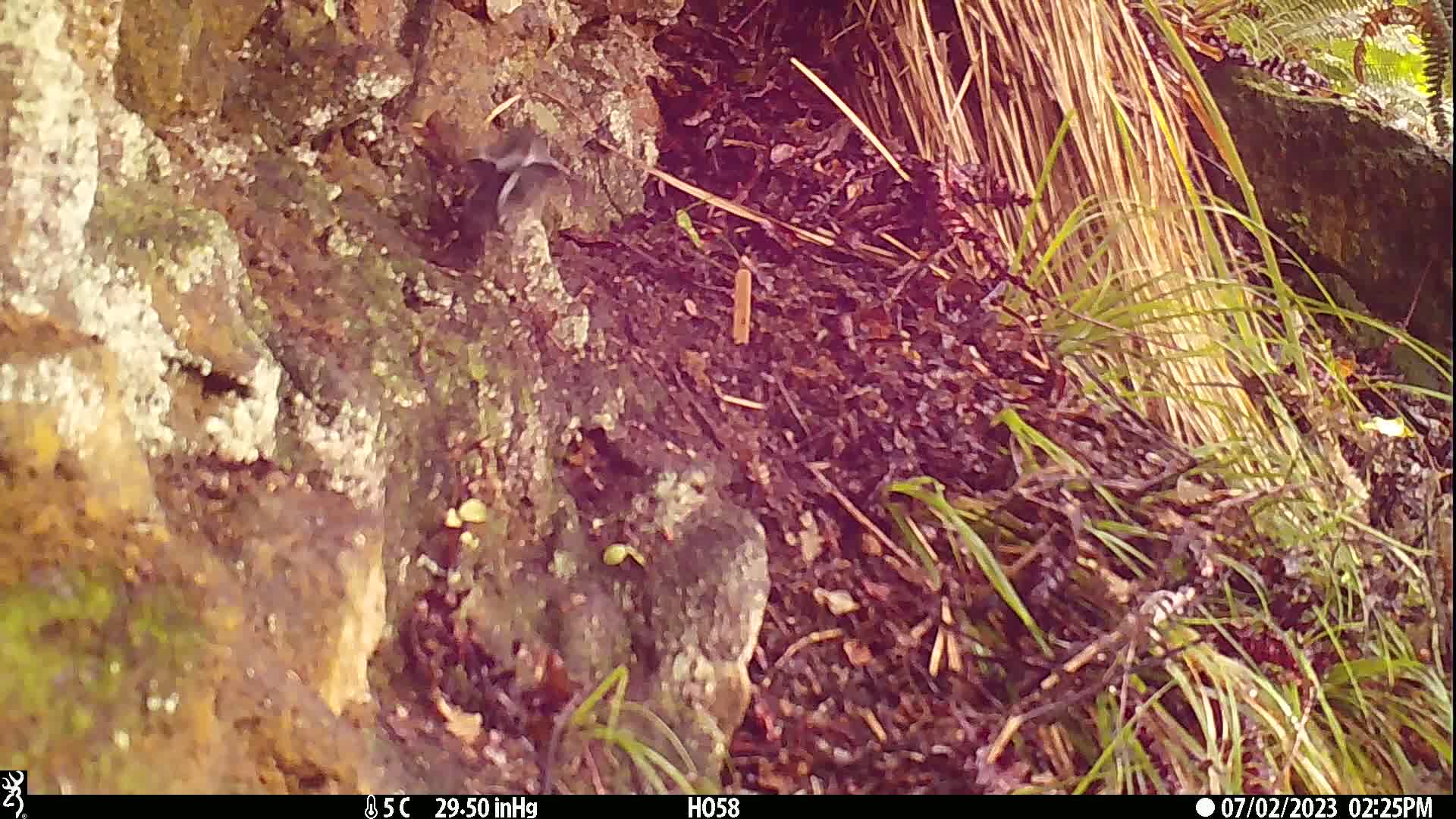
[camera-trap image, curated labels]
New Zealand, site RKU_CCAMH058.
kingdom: Animalia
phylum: Chordata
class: Aves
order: Passeriformes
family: Petroicidae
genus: Petroica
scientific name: Petroica macrocephala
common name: tomtit